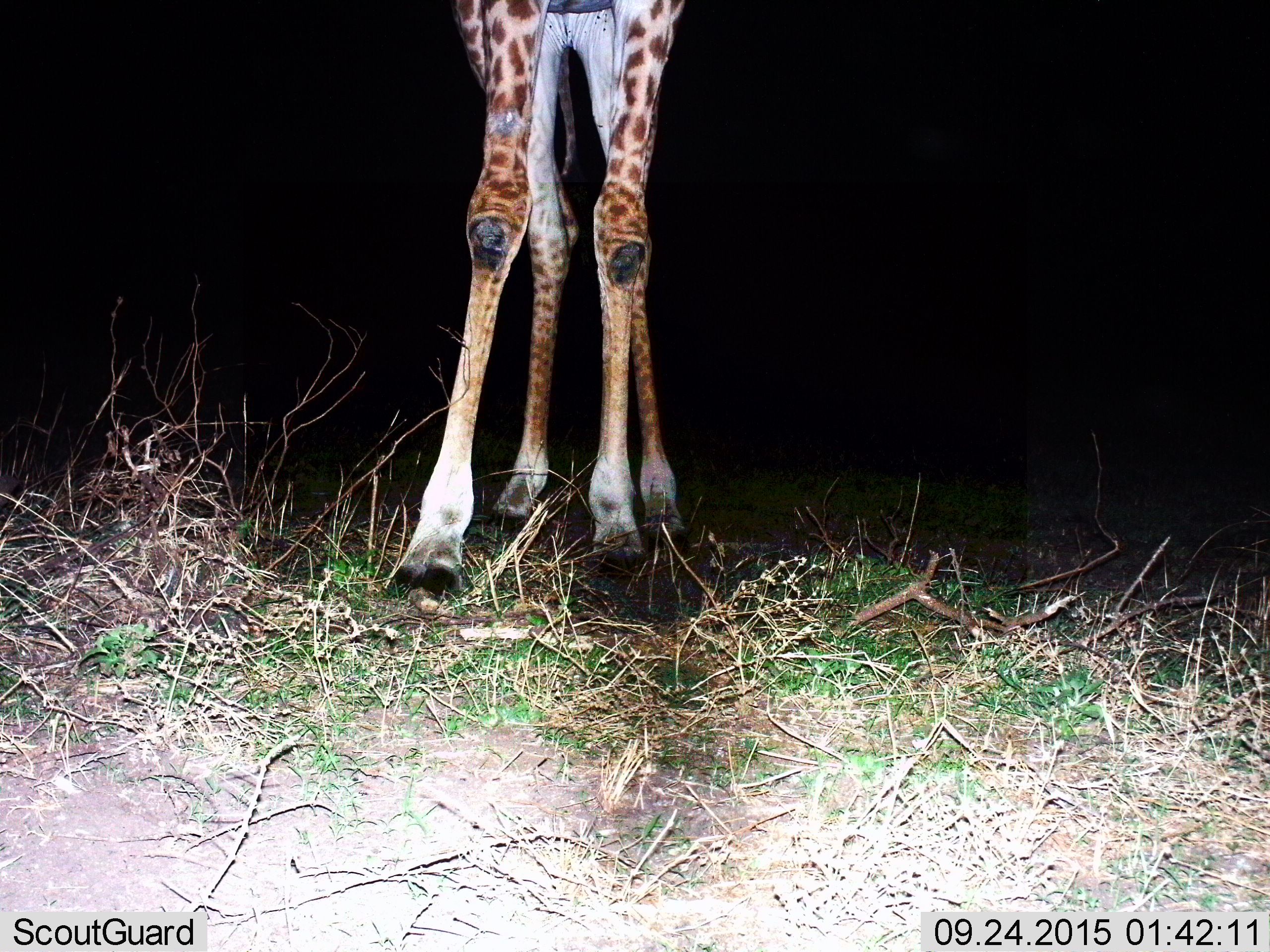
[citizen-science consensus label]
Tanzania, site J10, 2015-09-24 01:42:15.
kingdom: Animalia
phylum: Chordata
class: Mammalia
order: Artiodactyla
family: Giraffidae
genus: Giraffa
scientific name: Giraffa camelopardalis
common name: giraffe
Giraffe (Giraffa camelopardalis), count 1. Behavior (volunteer vote fractions): standing 100%, resting 0%, moving 0%, interacting 0%. Young present (vote fraction): 0%. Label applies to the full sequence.